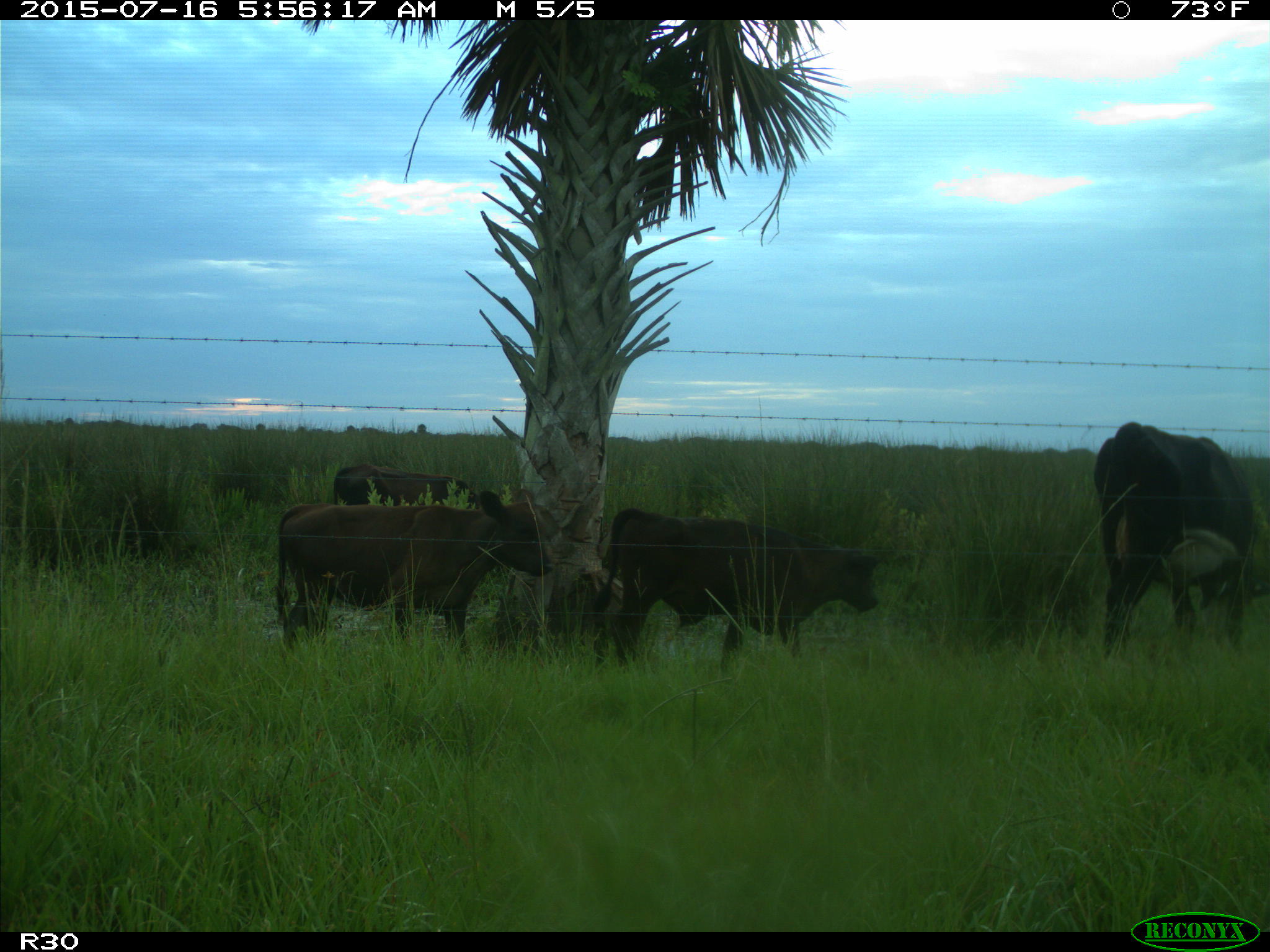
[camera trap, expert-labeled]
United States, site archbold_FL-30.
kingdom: Animalia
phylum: Chordata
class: Mammalia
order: Artiodactyla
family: Bovidae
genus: Bos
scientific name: Bos taurus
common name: domestic cow